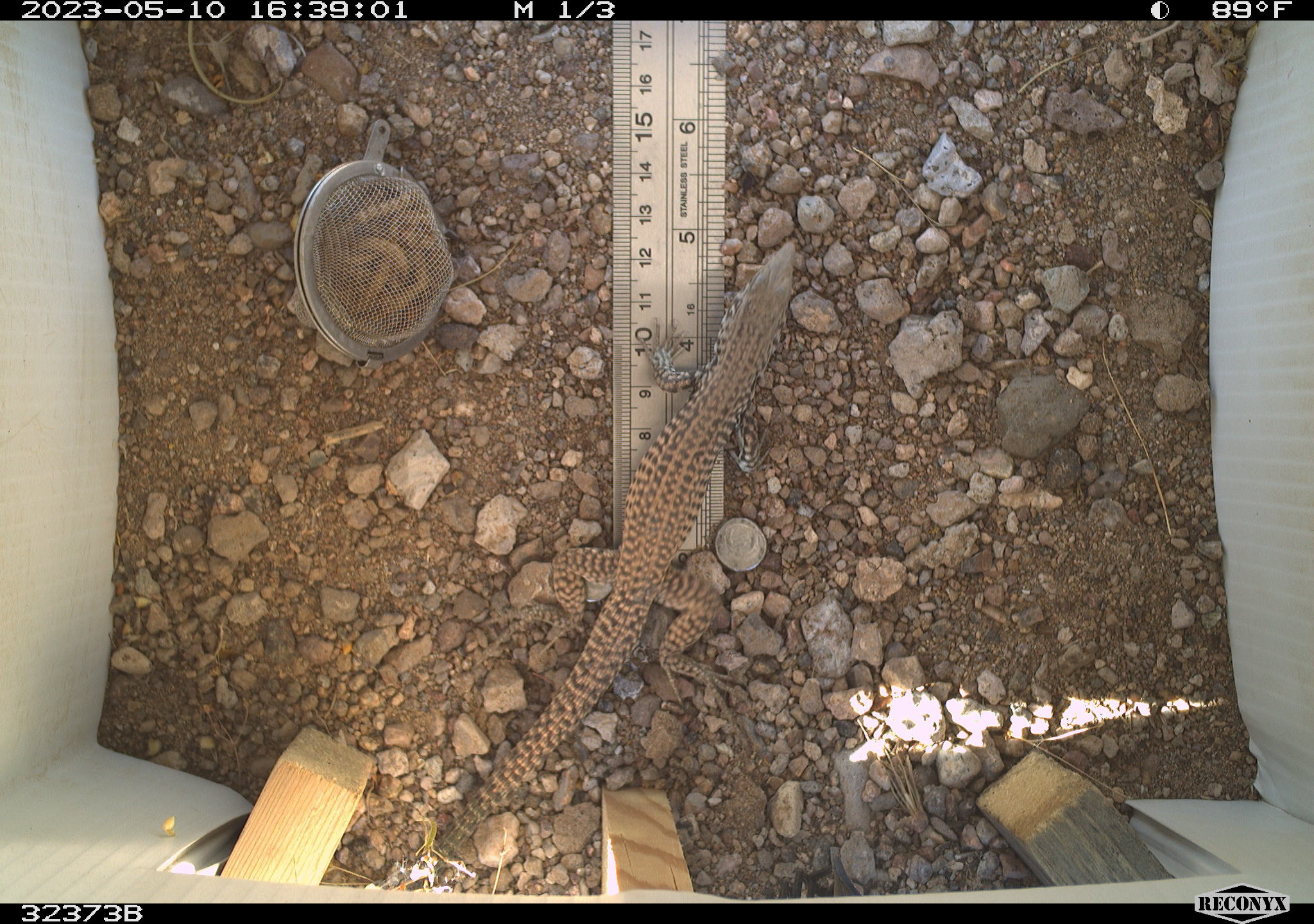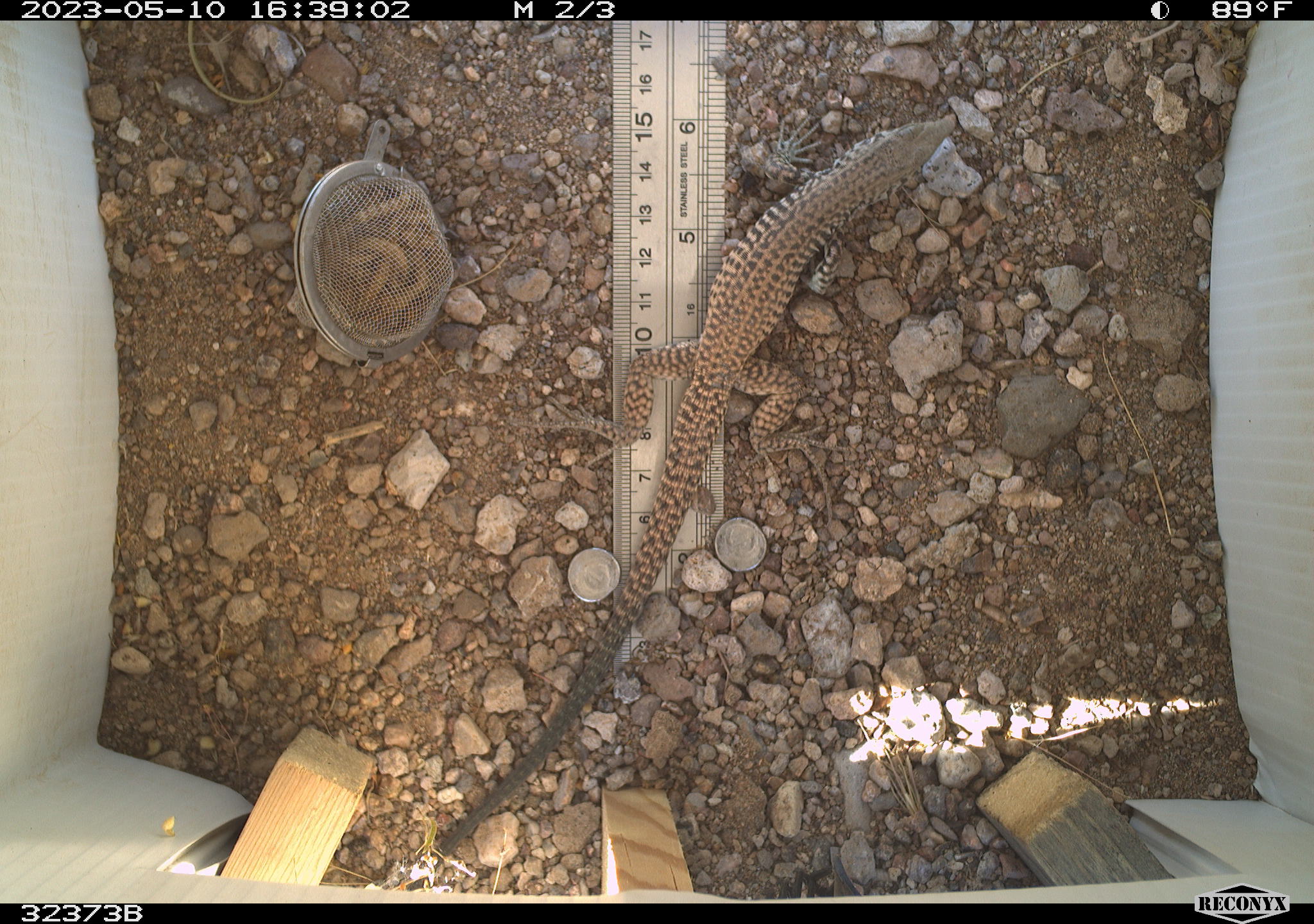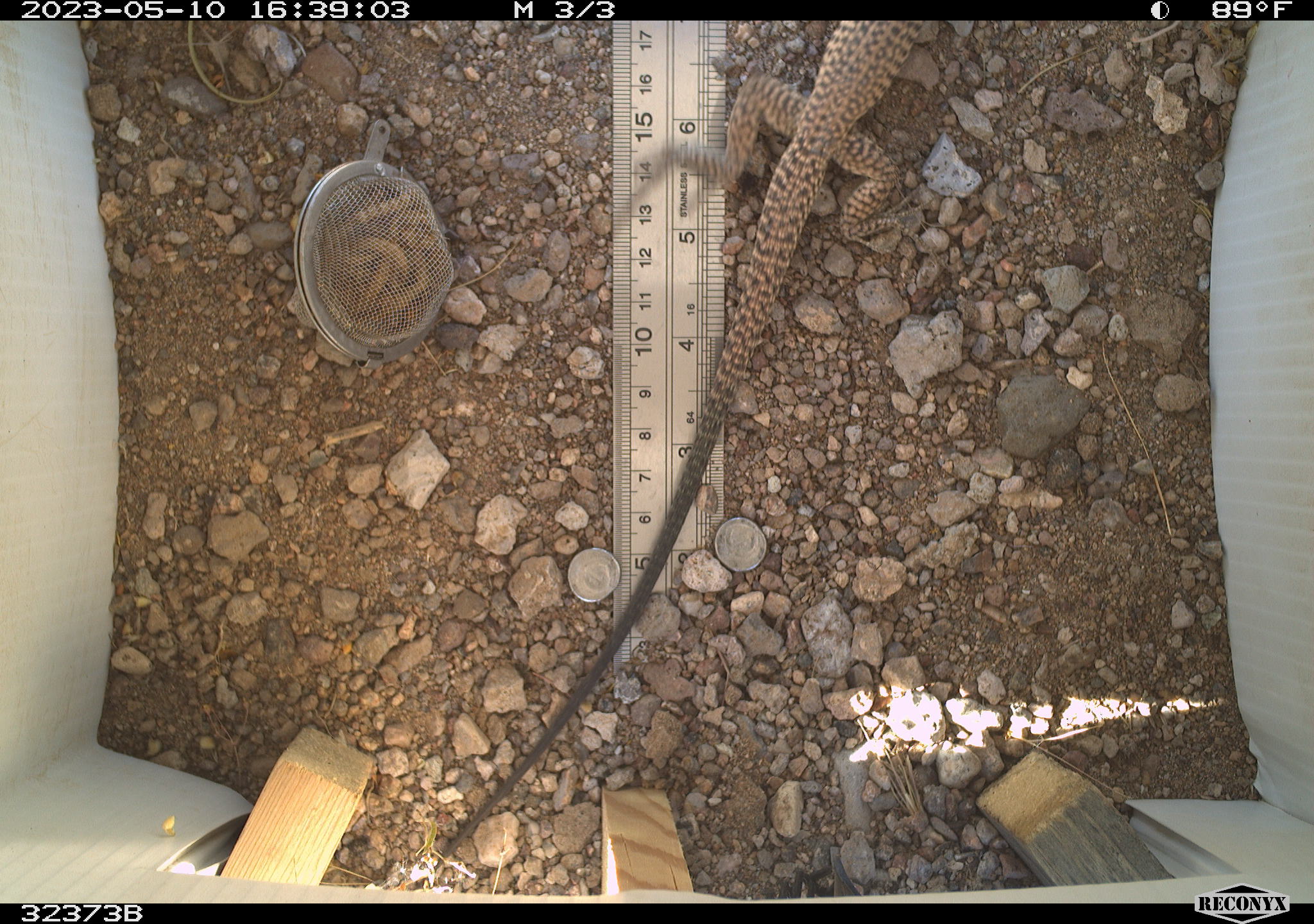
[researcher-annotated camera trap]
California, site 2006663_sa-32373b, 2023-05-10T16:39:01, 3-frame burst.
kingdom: Animalia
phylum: Chordata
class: Reptilia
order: Squamata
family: Teiidae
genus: Aspidoscelis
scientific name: Aspidoscelis tigris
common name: western whiptail